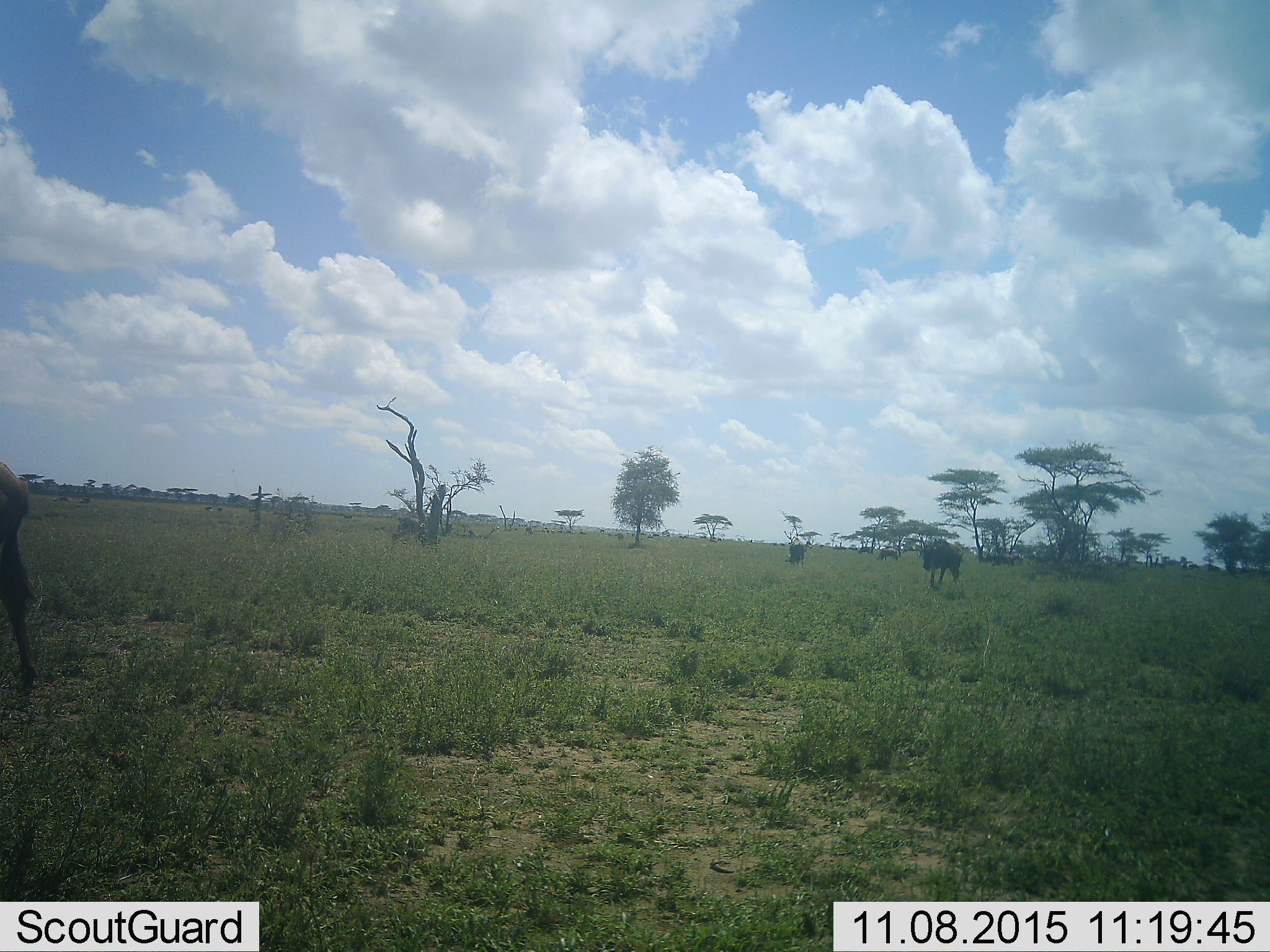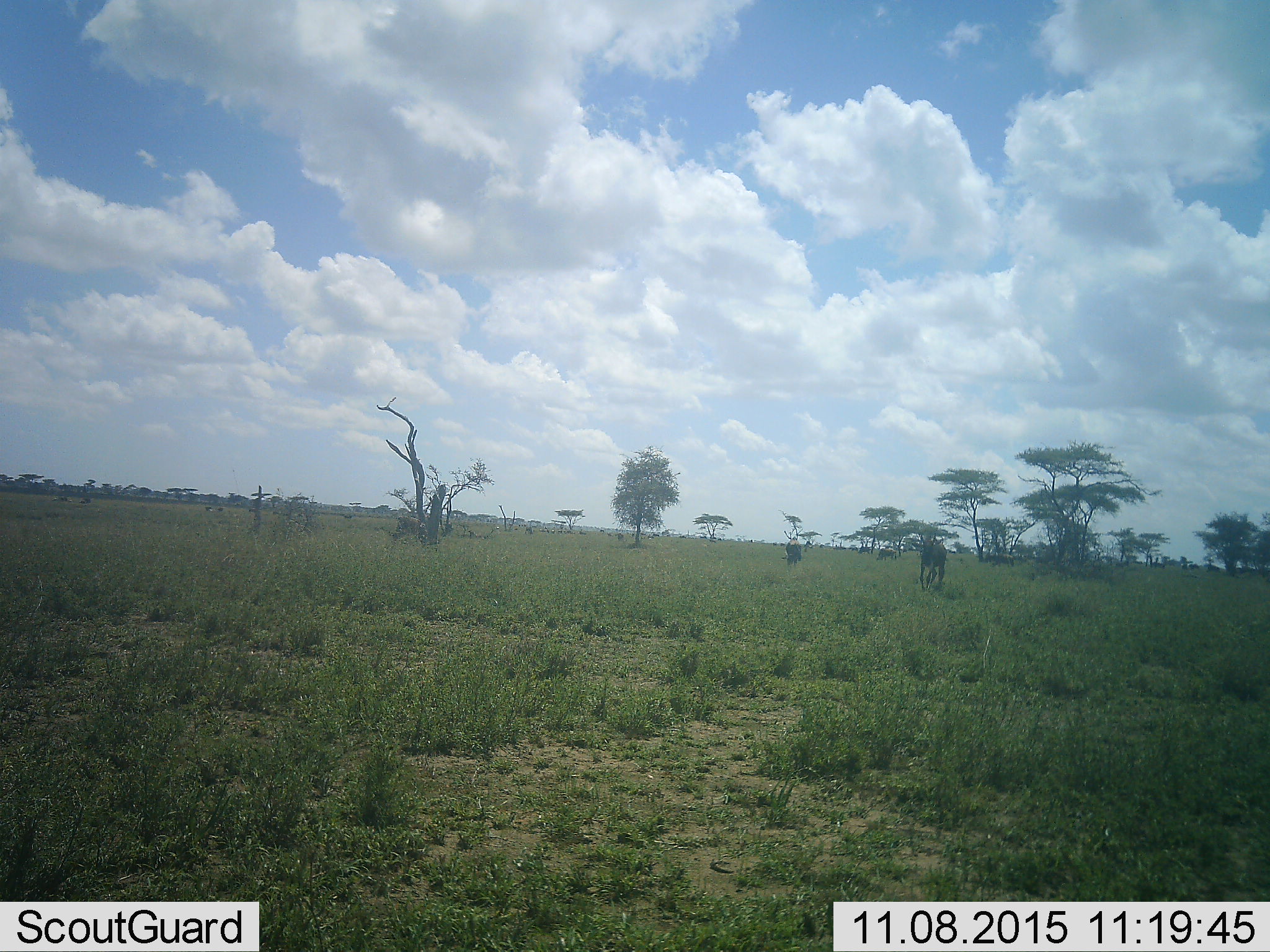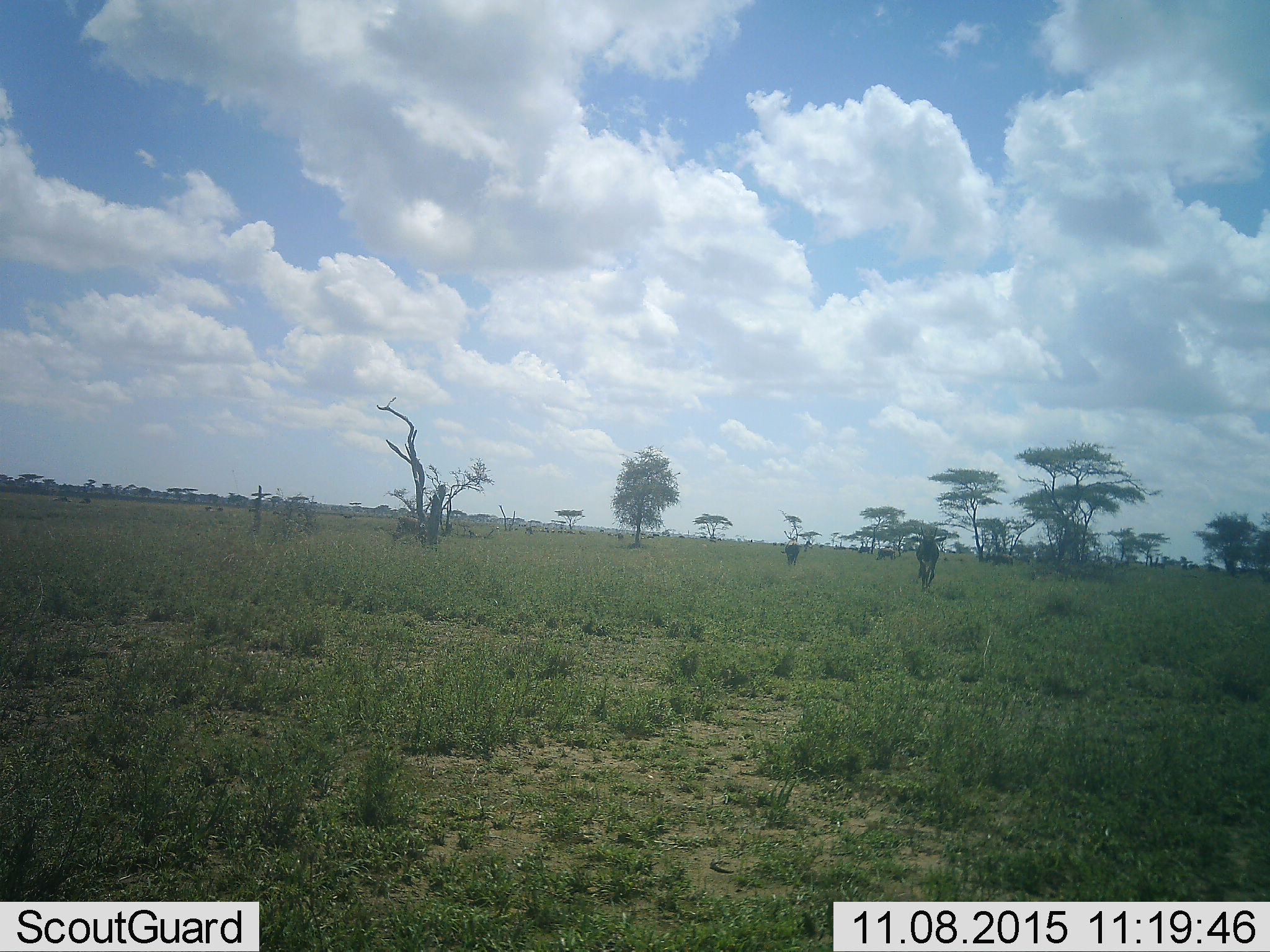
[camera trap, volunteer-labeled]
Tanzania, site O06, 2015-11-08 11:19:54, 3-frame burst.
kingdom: Animalia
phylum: Chordata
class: Mammalia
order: Artiodactyla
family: Bovidae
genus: Connochaetes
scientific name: Connochaetes taurinus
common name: blue wildebeest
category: wildebeest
Wildebeest (blue wildebeest) (Connochaetes taurinus), count 11-50. Behavior (volunteer vote fractions): standing 57%, resting 0%, moving 100%, interacting 0%. Young present (vote fraction): 0%. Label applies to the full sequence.